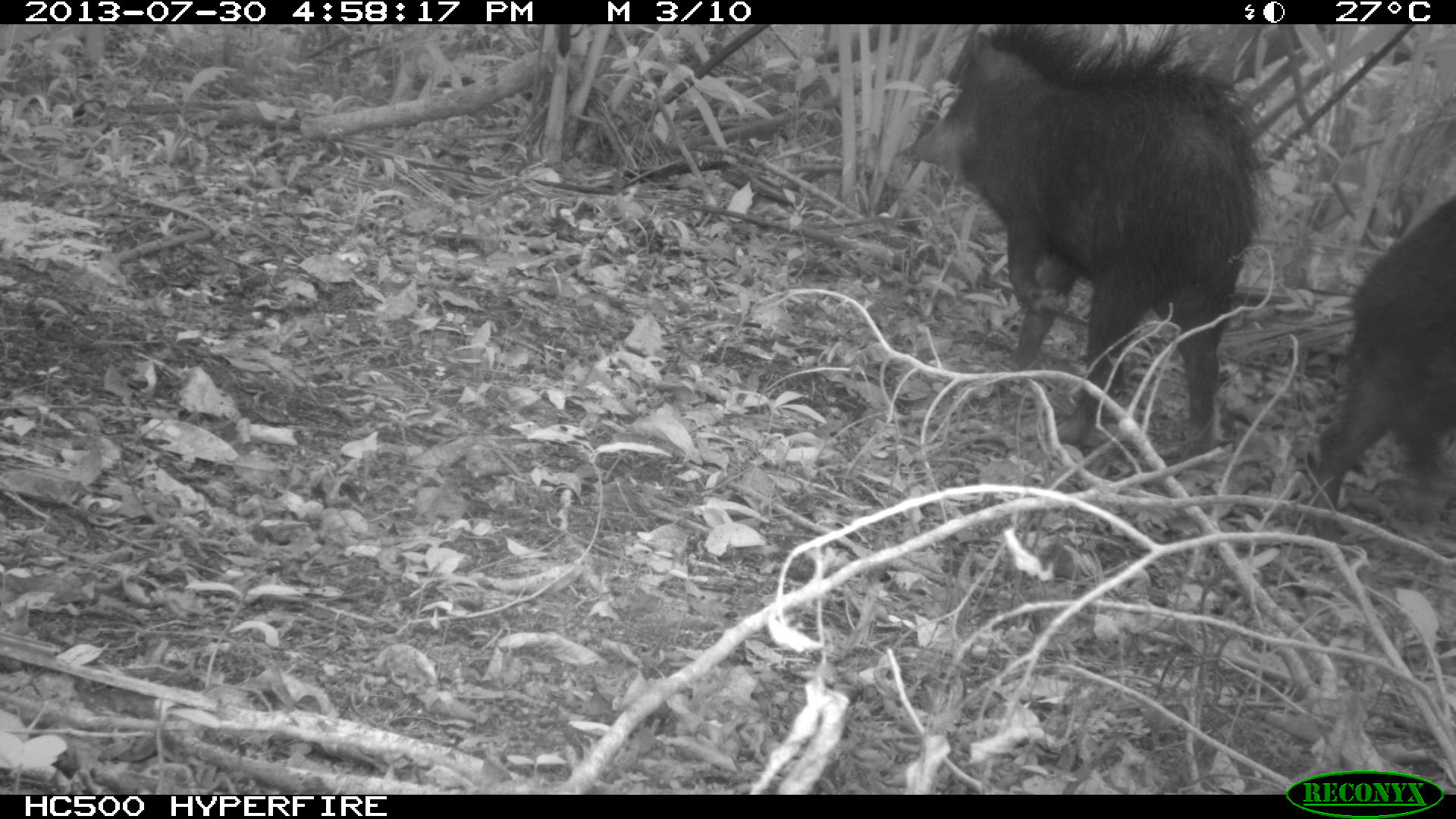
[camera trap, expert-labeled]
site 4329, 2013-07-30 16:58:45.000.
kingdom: Animalia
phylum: Chordata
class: Mammalia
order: Artiodactyla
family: Tayassuidae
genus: Tayassu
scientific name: Tayassu pecari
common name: white-lipped peccary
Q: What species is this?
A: Tayassu pecari (white-lipped peccary).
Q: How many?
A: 2.